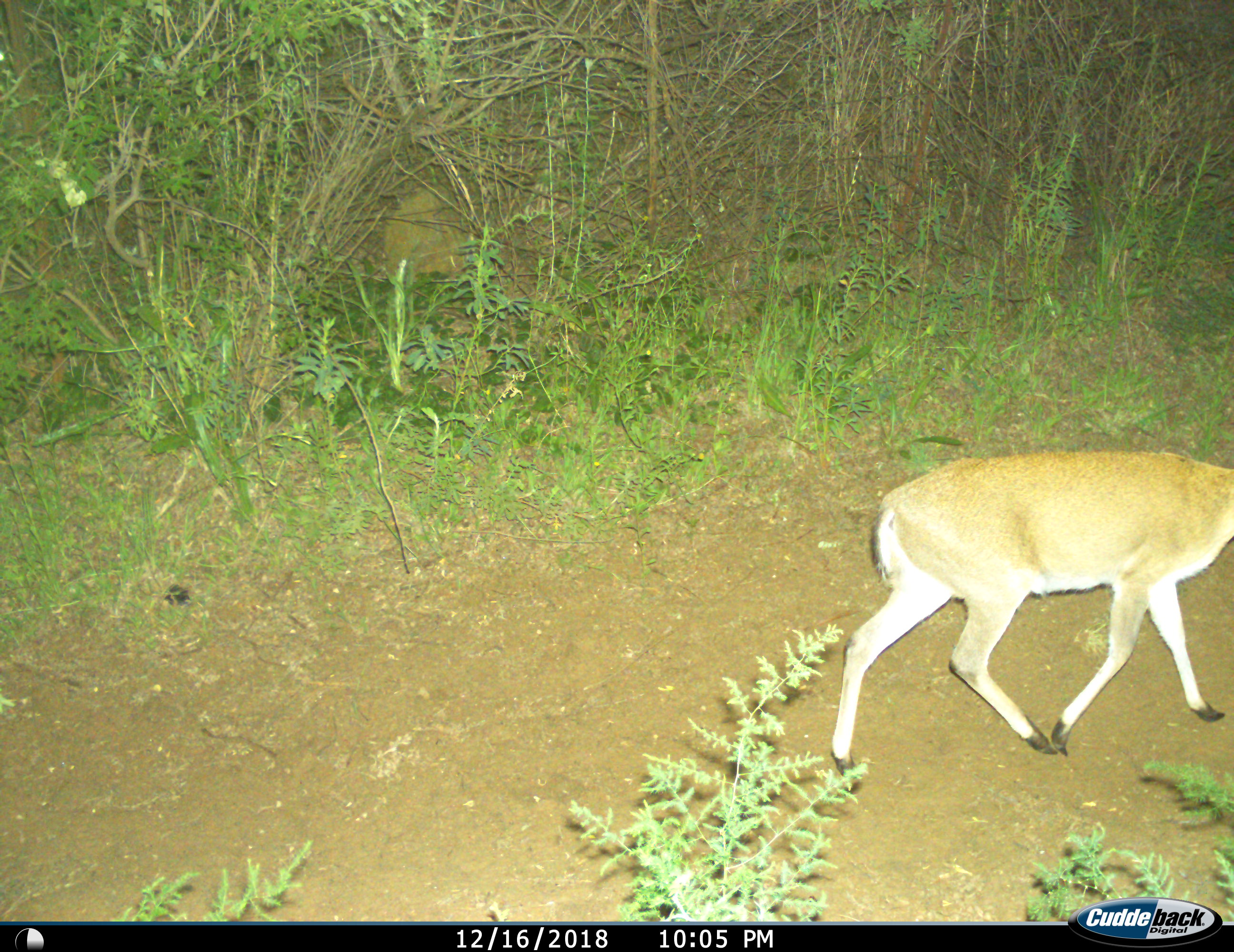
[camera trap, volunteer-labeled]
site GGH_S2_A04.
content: unidentified animal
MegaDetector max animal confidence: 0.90